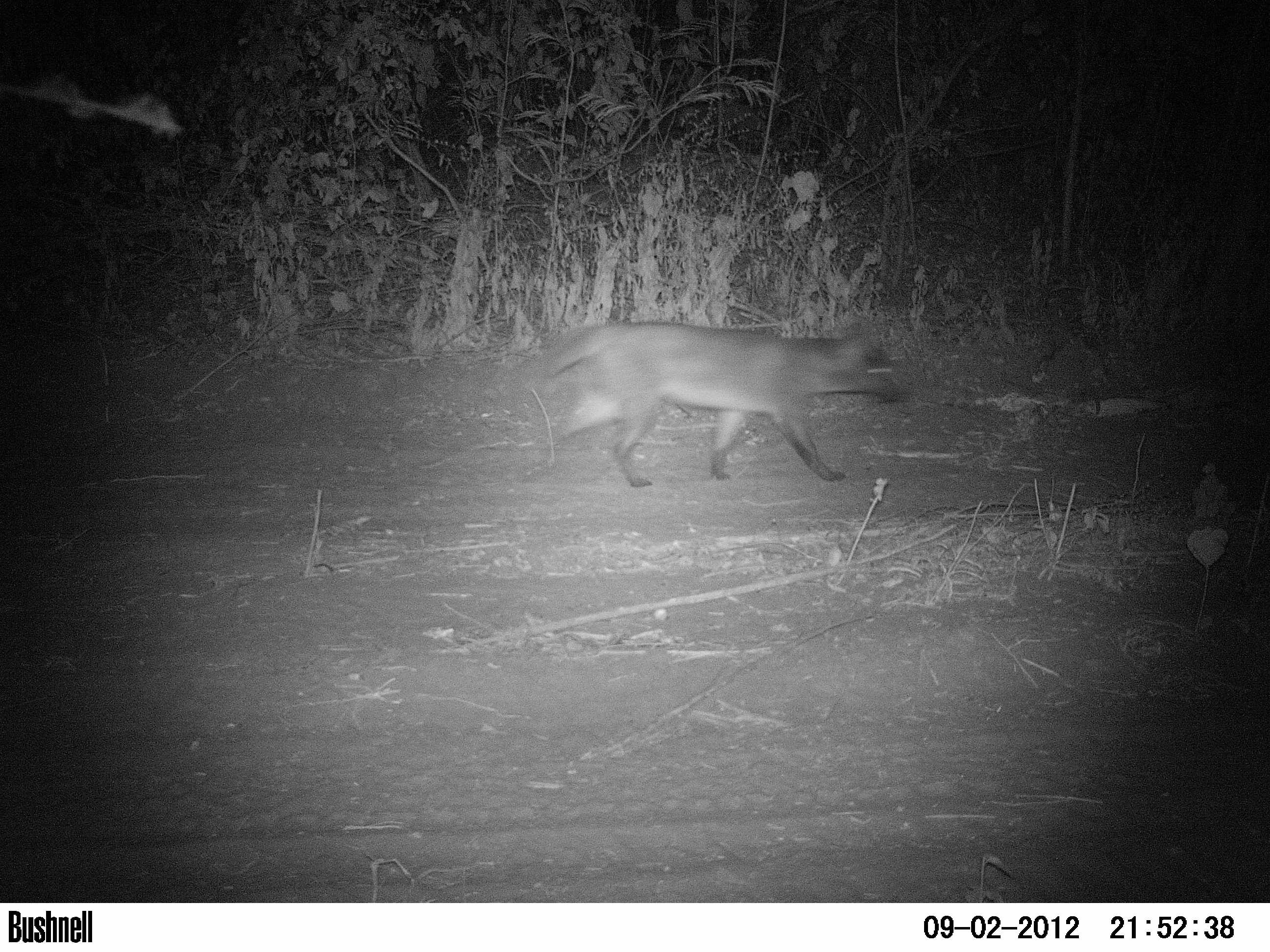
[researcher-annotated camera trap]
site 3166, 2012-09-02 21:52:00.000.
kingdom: Animalia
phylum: Chordata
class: Mammalia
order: Carnivora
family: Canidae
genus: Cerdocyon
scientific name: Cerdocyon thous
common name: crab-eating fox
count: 1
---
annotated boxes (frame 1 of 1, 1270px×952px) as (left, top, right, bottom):
cerdocyon thous: (523, 321, 906, 488)